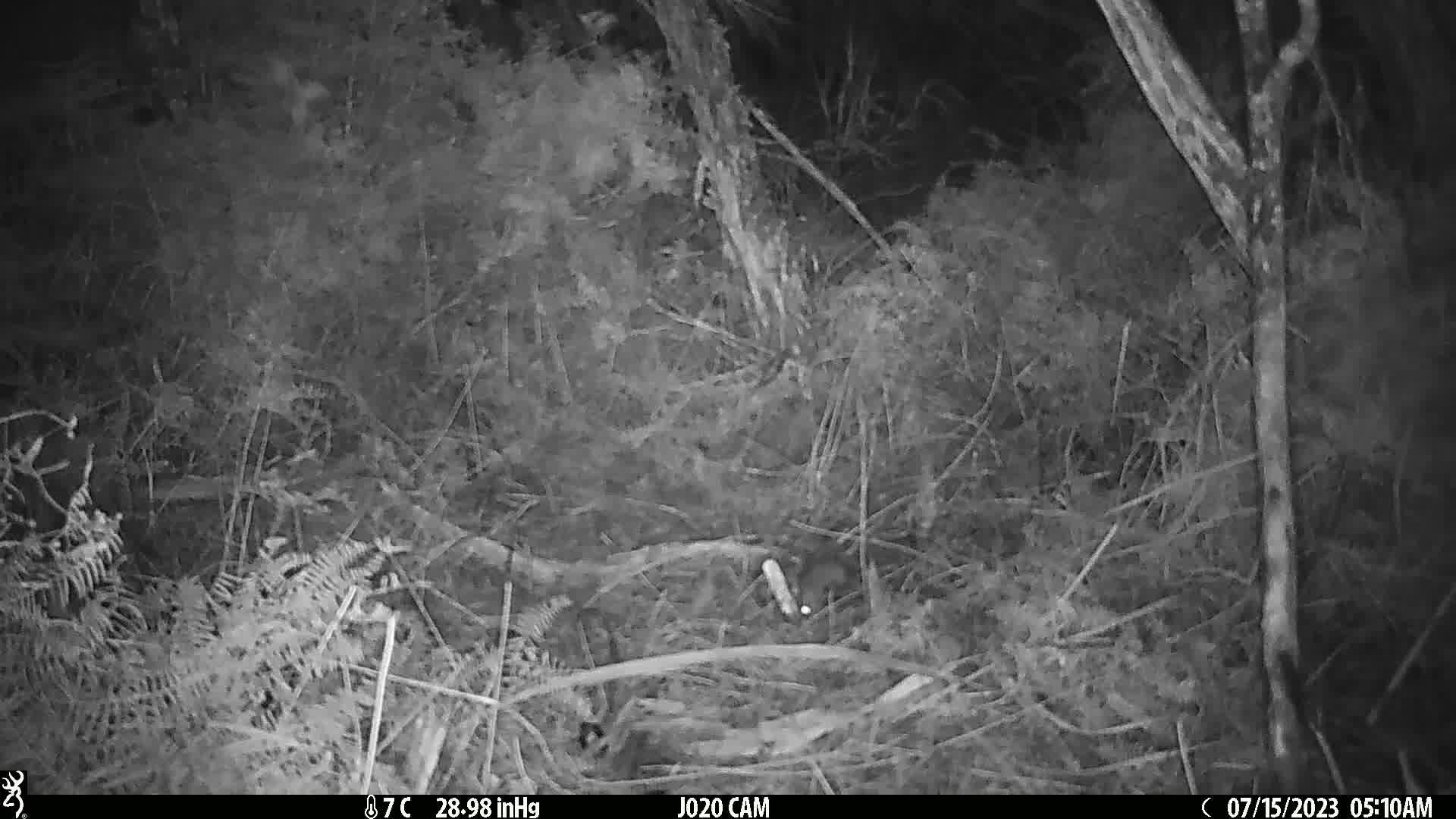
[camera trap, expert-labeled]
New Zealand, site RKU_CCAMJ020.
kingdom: Animalia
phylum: Chordata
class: Mammalia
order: Rodentia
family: Muridae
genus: Rattus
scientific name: Rattus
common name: rat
Rat (Rattus).